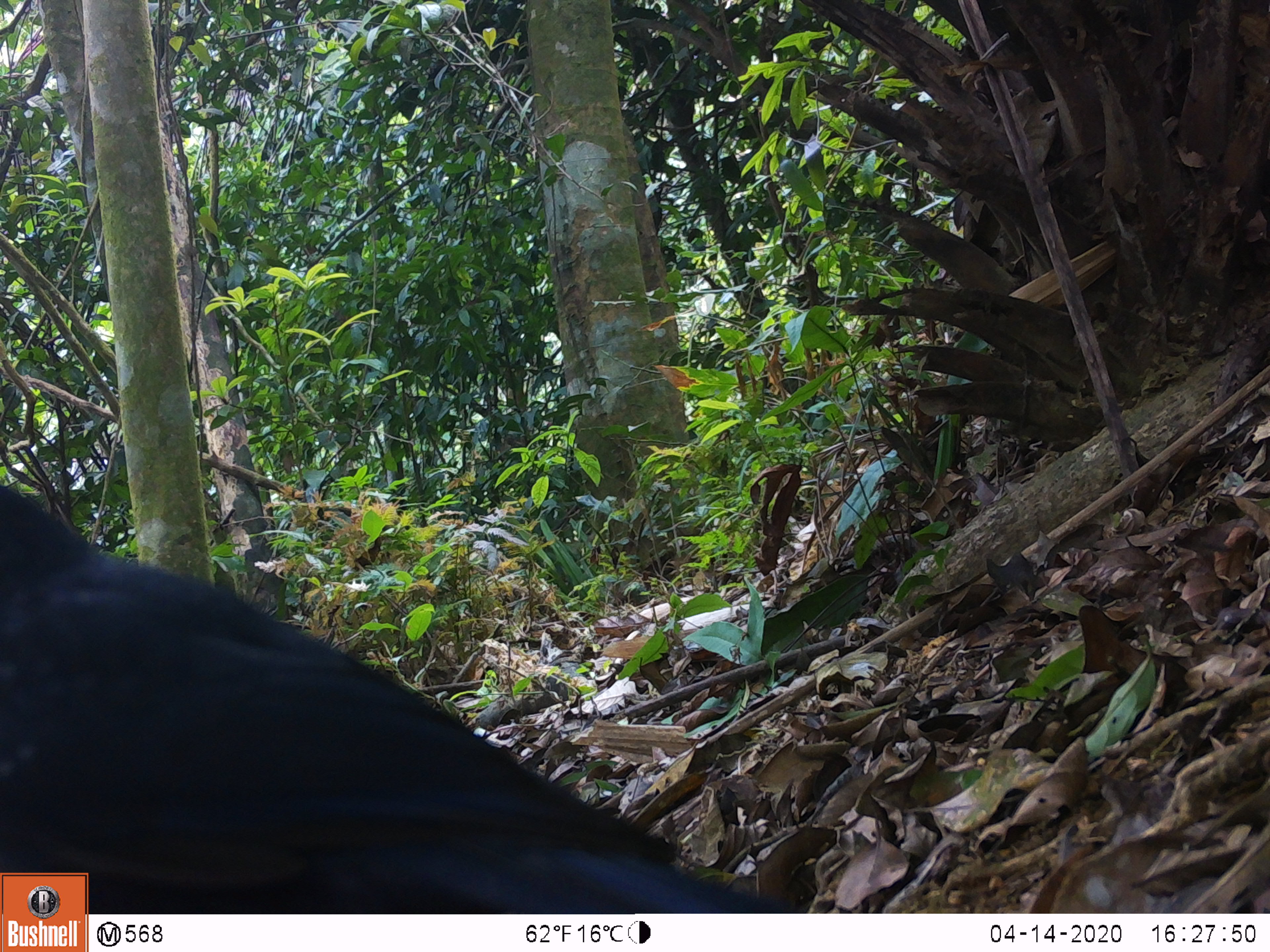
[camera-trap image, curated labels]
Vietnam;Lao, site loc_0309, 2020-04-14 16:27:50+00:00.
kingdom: Animalia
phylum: Chordata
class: Aves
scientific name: Aves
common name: bird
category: unidentified bird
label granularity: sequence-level